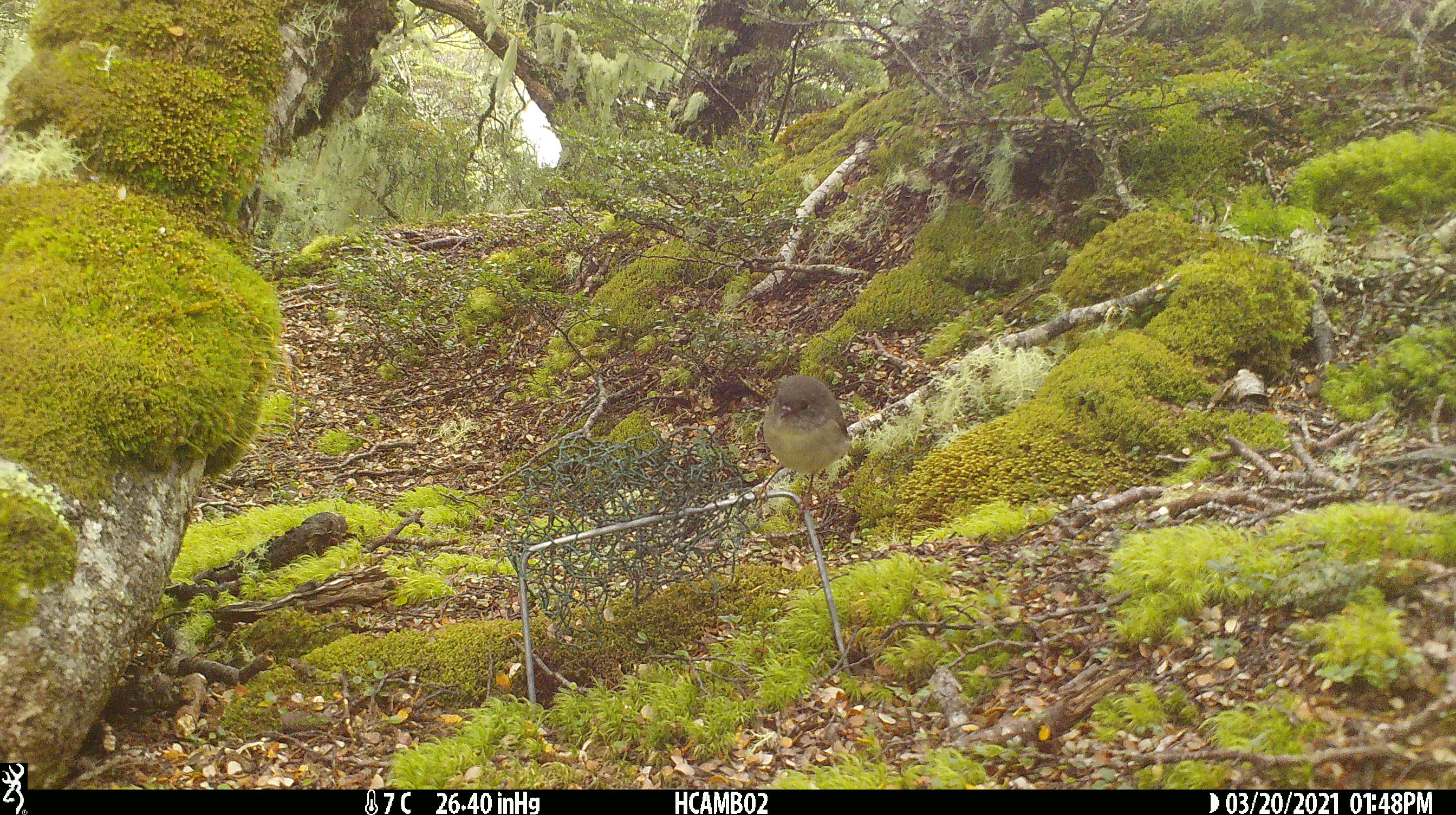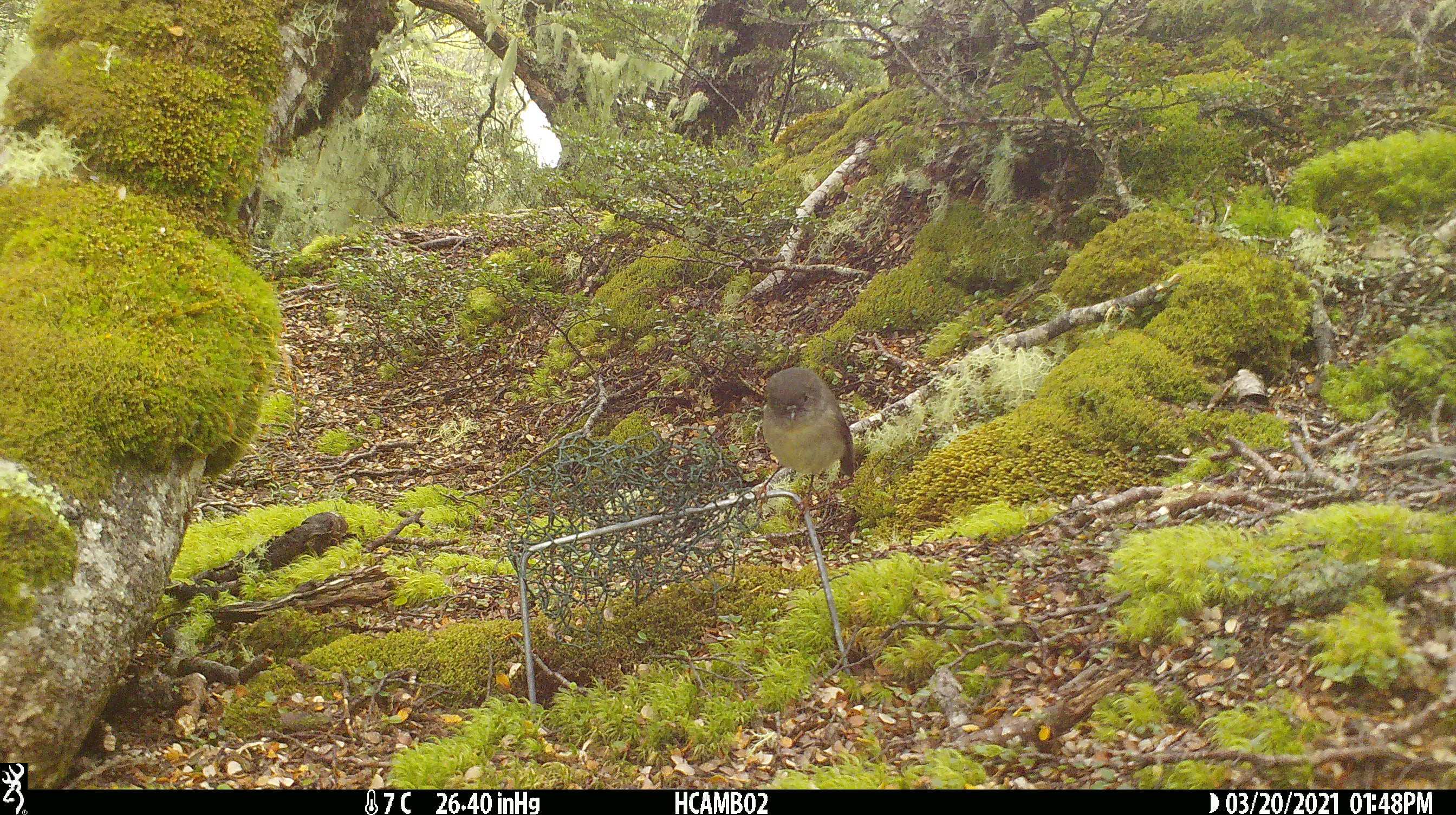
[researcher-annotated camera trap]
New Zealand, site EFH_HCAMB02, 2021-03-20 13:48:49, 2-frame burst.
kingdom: Animalia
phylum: Chordata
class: Aves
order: Passeriformes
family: Petroicidae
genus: Petroica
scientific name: Petroica australis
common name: new zealand robin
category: robin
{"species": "robin (new zealand robin) (Petroica australis)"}